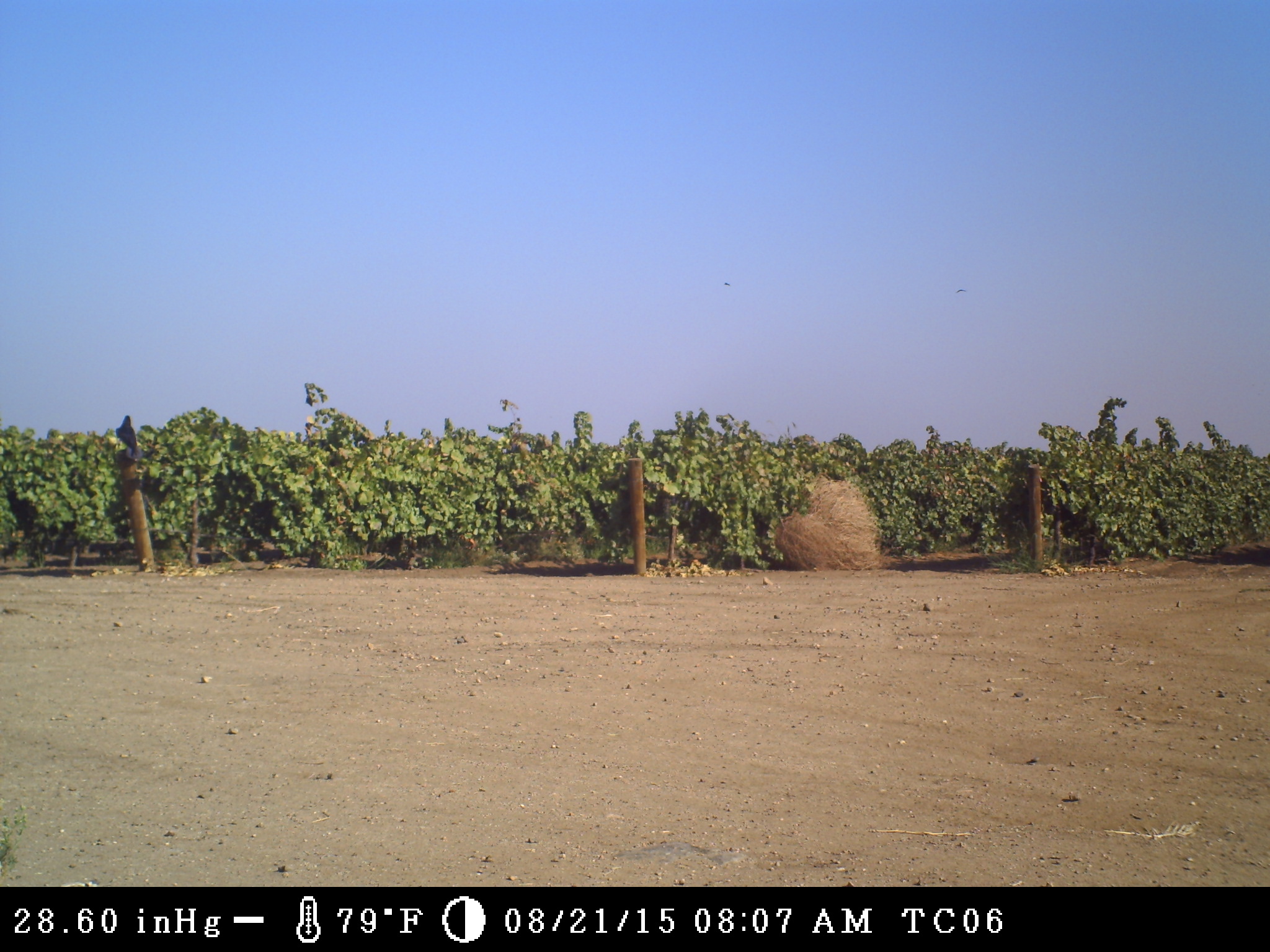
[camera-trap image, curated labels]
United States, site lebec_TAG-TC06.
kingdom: Animalia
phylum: Chordata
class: Aves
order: Passeriformes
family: Corvidae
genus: Corvus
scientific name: Corvus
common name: crows and ravens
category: unidentified corvus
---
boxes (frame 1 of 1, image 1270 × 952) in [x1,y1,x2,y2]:
animal: [115,415,141,457]